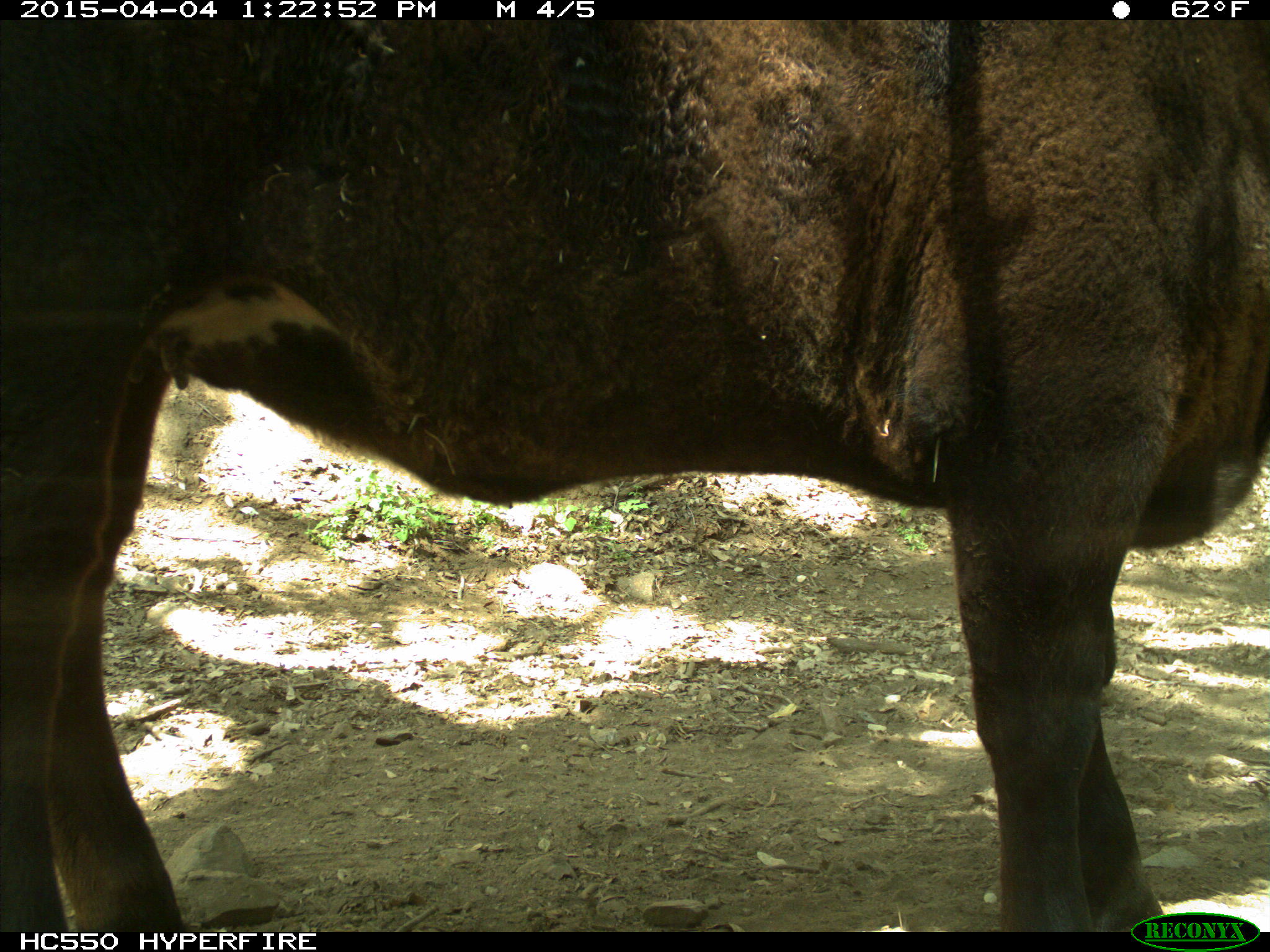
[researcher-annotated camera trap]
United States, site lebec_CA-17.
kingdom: Animalia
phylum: Chordata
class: Mammalia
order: Artiodactyla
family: Bovidae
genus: Bos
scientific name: Bos taurus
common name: domestic cow